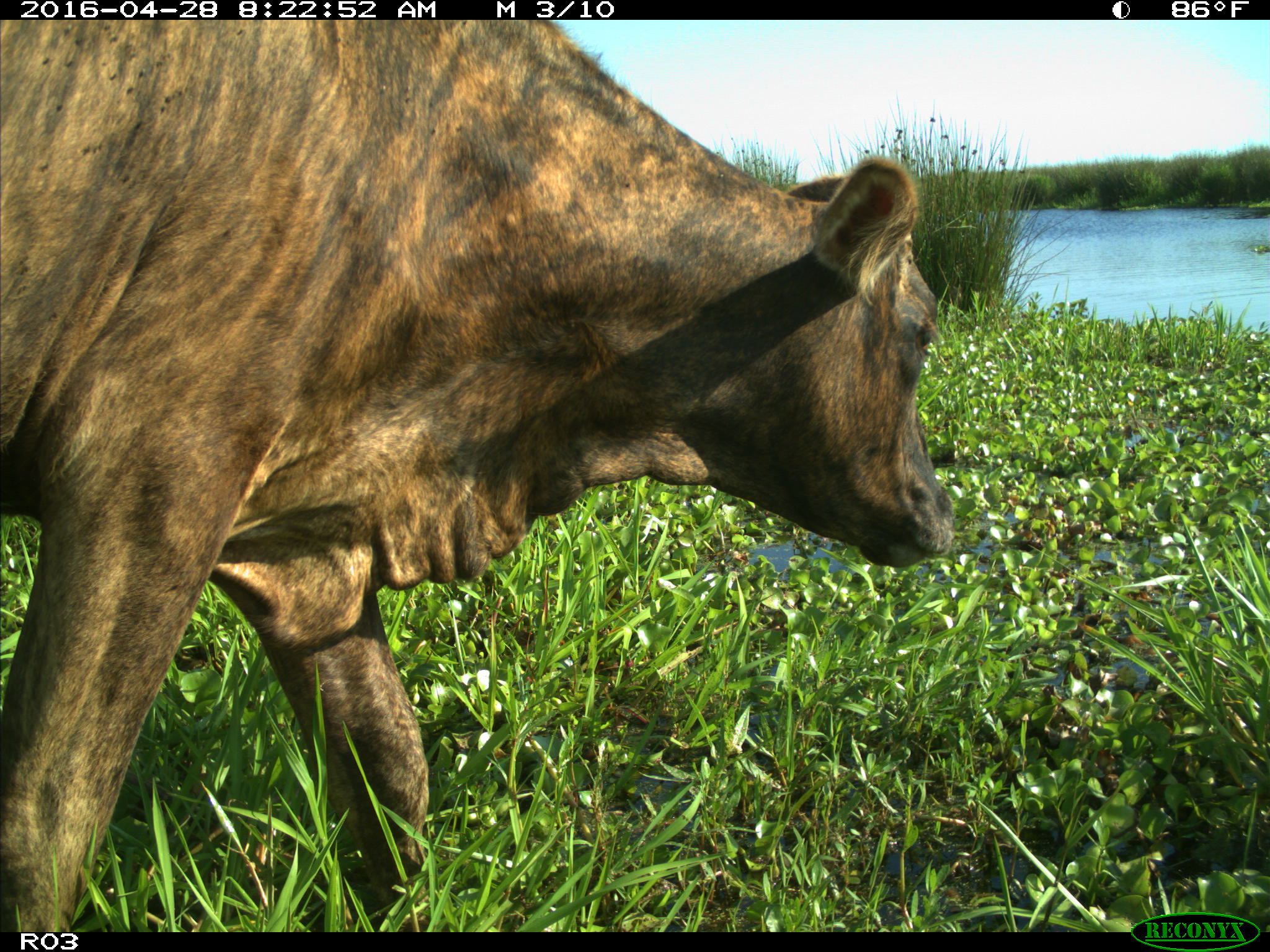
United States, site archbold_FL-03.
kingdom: Animalia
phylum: Chordata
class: Mammalia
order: Artiodactyla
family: Bovidae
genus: Bos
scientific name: Bos taurus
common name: domestic cow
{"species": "Bos taurus (domestic cow)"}